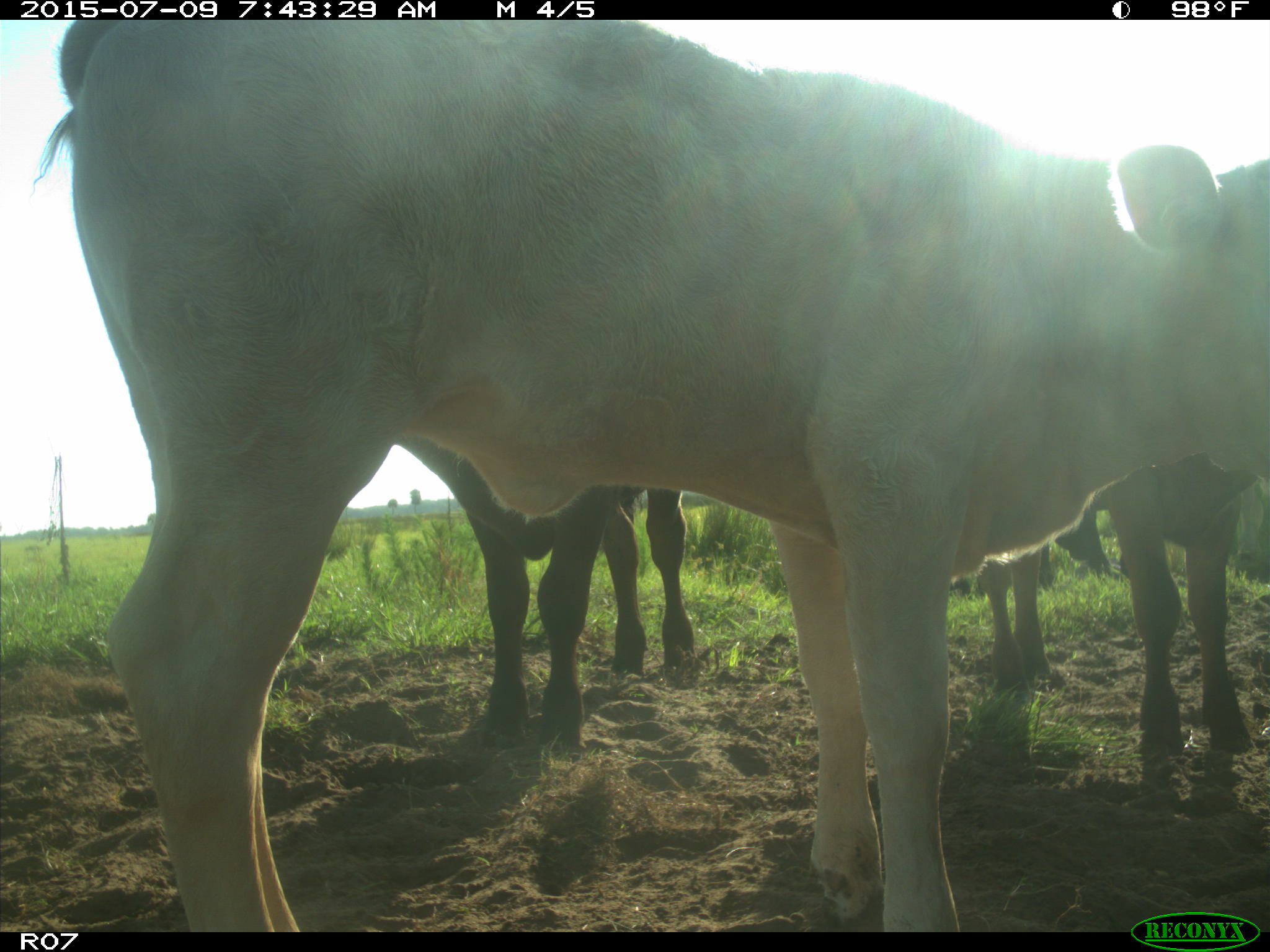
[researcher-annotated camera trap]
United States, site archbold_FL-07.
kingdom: Animalia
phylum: Chordata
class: Mammalia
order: Artiodactyla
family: Bovidae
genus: Bos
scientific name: Bos taurus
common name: domestic cow